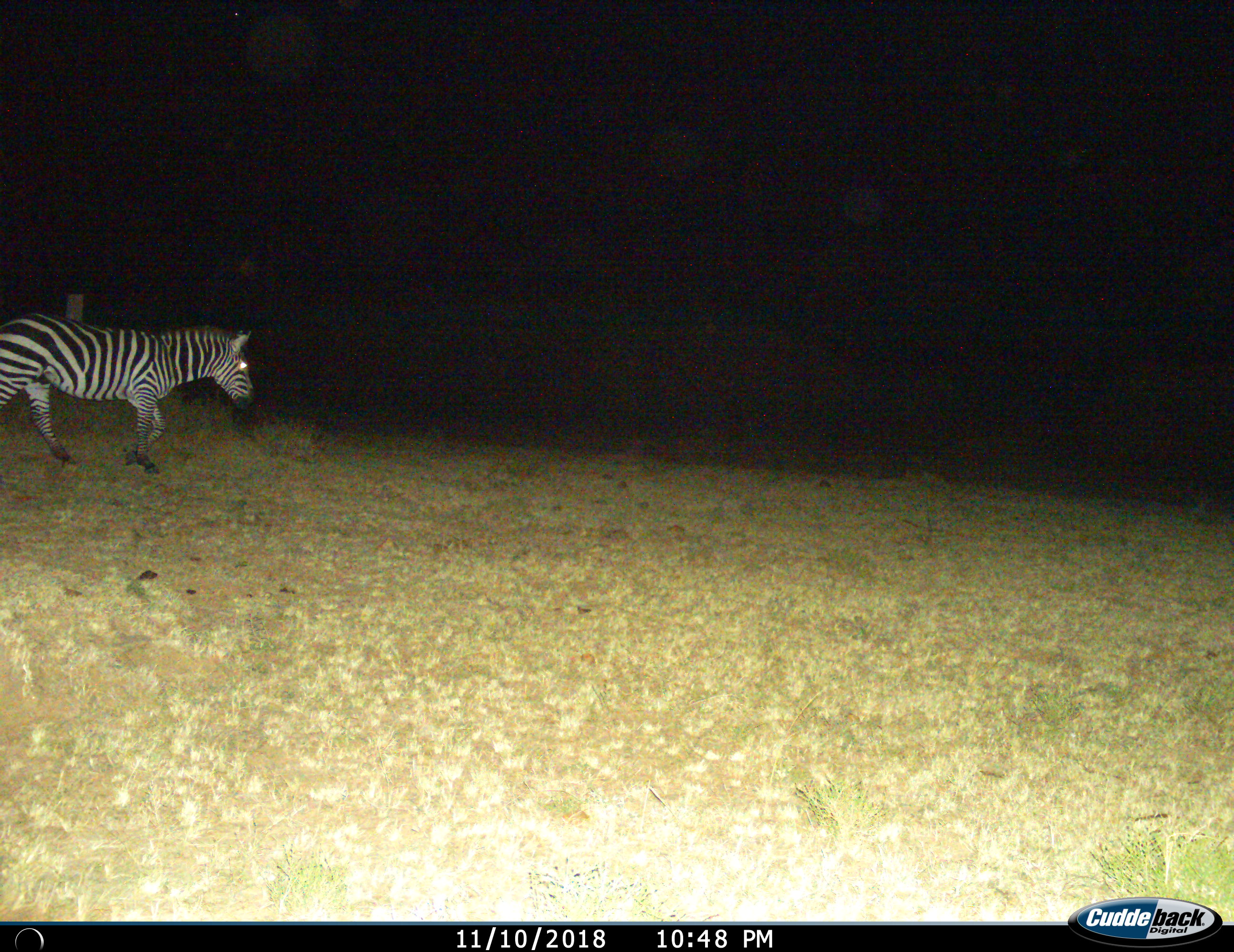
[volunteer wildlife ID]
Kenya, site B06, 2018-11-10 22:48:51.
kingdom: Animalia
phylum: Chordata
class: Mammalia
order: Perissodactyla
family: Equidae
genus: Equus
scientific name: Equus quagga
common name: plains zebra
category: zebra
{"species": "zebra (plains zebra) (Equus quagga)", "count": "1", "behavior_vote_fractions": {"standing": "10%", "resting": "0%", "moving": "90%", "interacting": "0%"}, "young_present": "0%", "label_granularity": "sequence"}